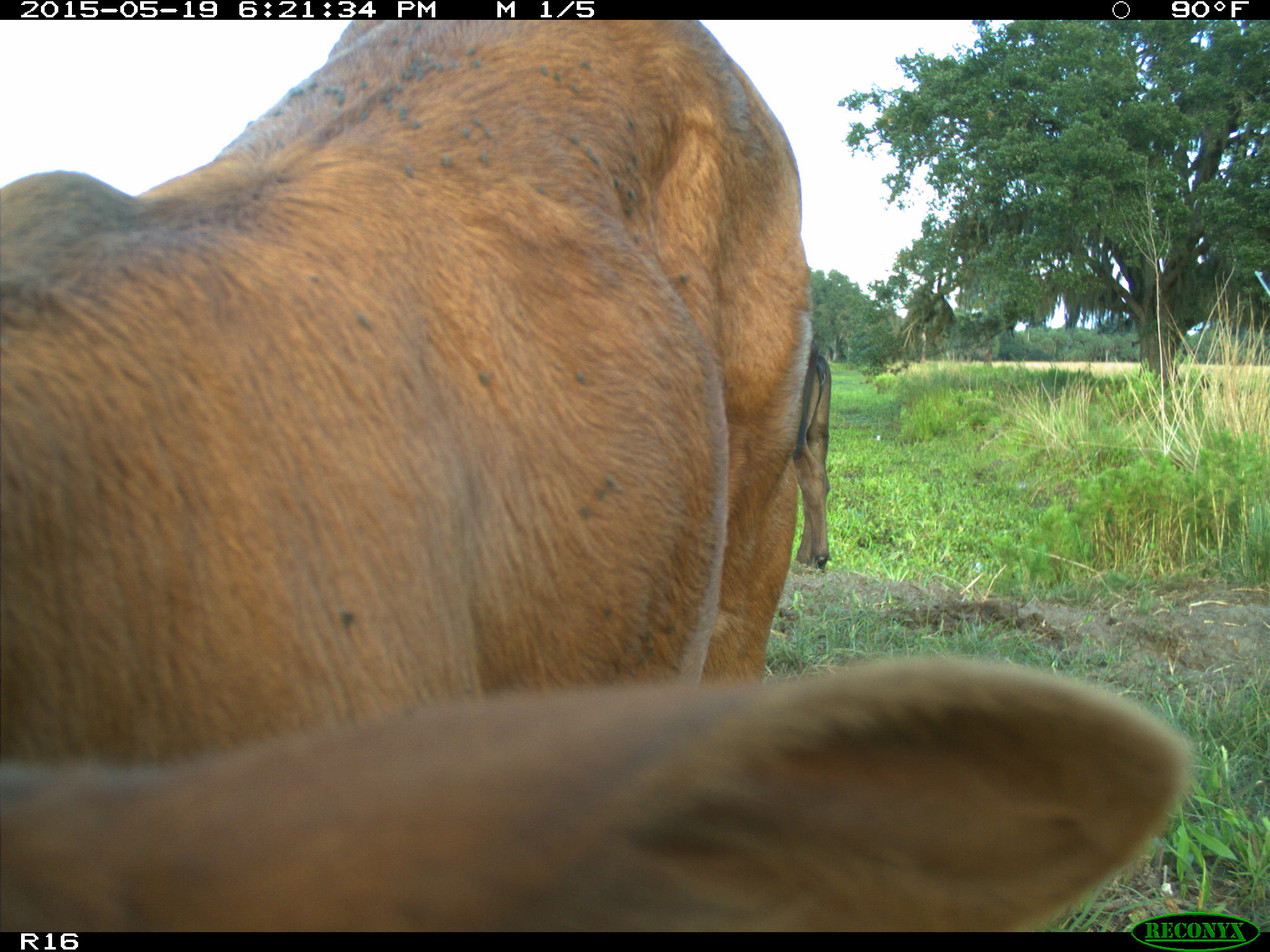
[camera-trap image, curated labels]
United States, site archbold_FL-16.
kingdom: Animalia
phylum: Chordata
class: Mammalia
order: Artiodactyla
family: Bovidae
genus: Bos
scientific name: Bos taurus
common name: domestic cow